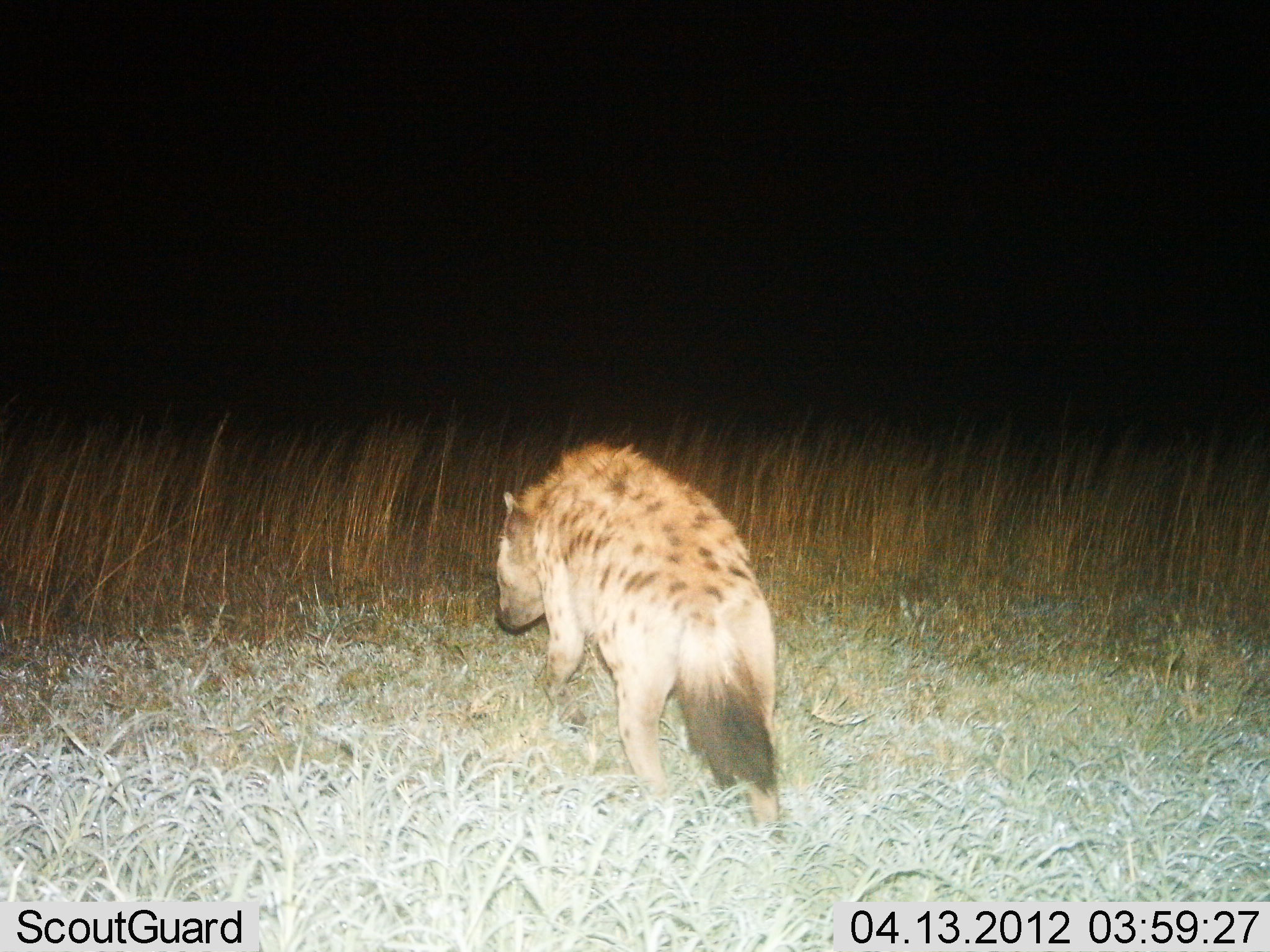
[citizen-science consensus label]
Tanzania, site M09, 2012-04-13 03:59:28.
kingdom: Animalia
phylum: Chordata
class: Mammalia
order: Carnivora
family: Hyaenidae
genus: Crocuta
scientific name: Crocuta crocuta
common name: spotted hyena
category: hyenaspotted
Hyenaspotted (spotted hyena) (Crocuta crocuta), count 1. Behavior (volunteer vote fractions): standing 33%, resting 4%, moving 67%, interacting 0%. Young present (vote fraction): 0%. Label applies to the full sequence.